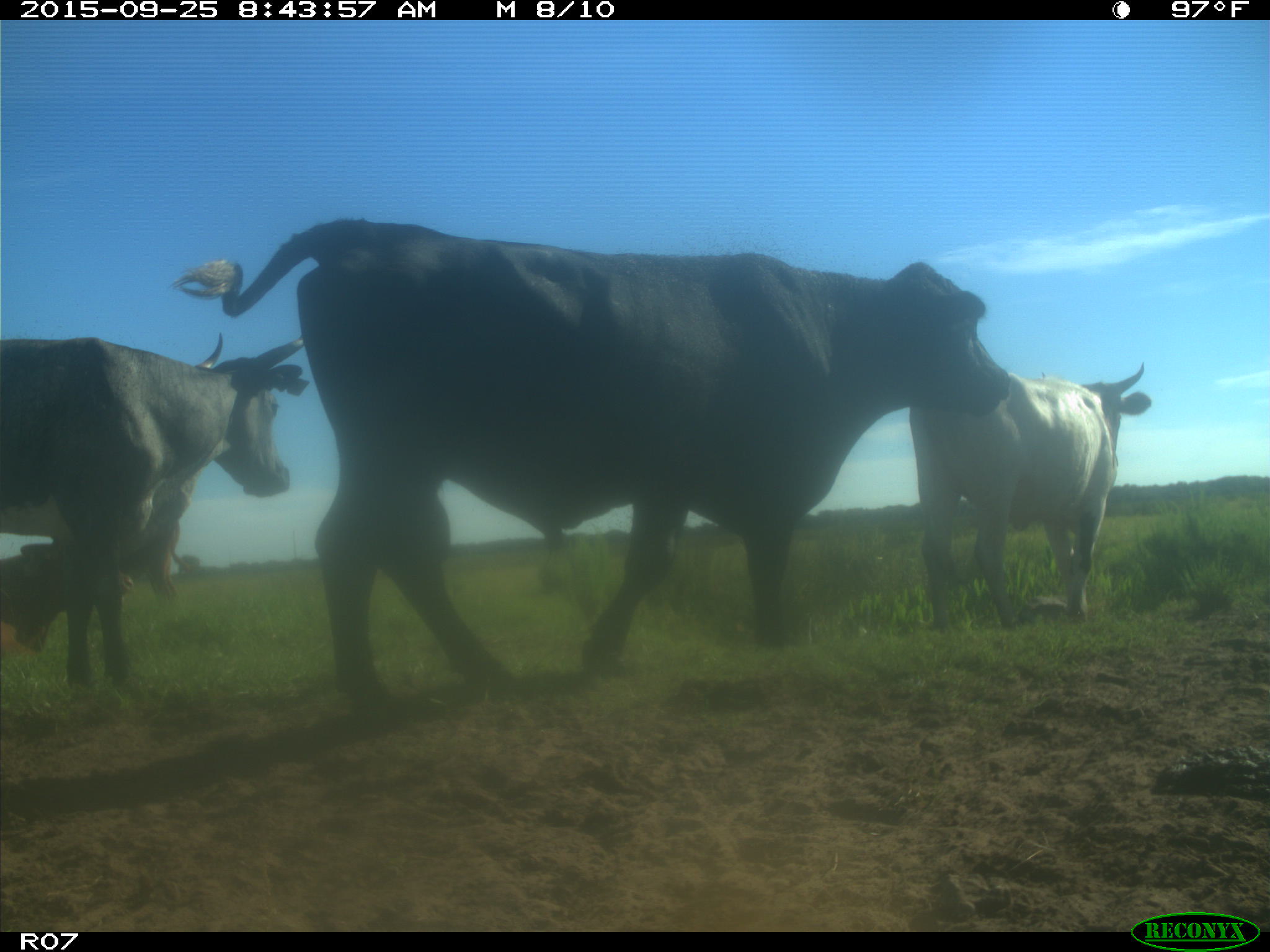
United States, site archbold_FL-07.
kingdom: Animalia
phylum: Chordata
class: Mammalia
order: Artiodactyla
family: Bovidae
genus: Bos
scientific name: Bos taurus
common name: domestic cow